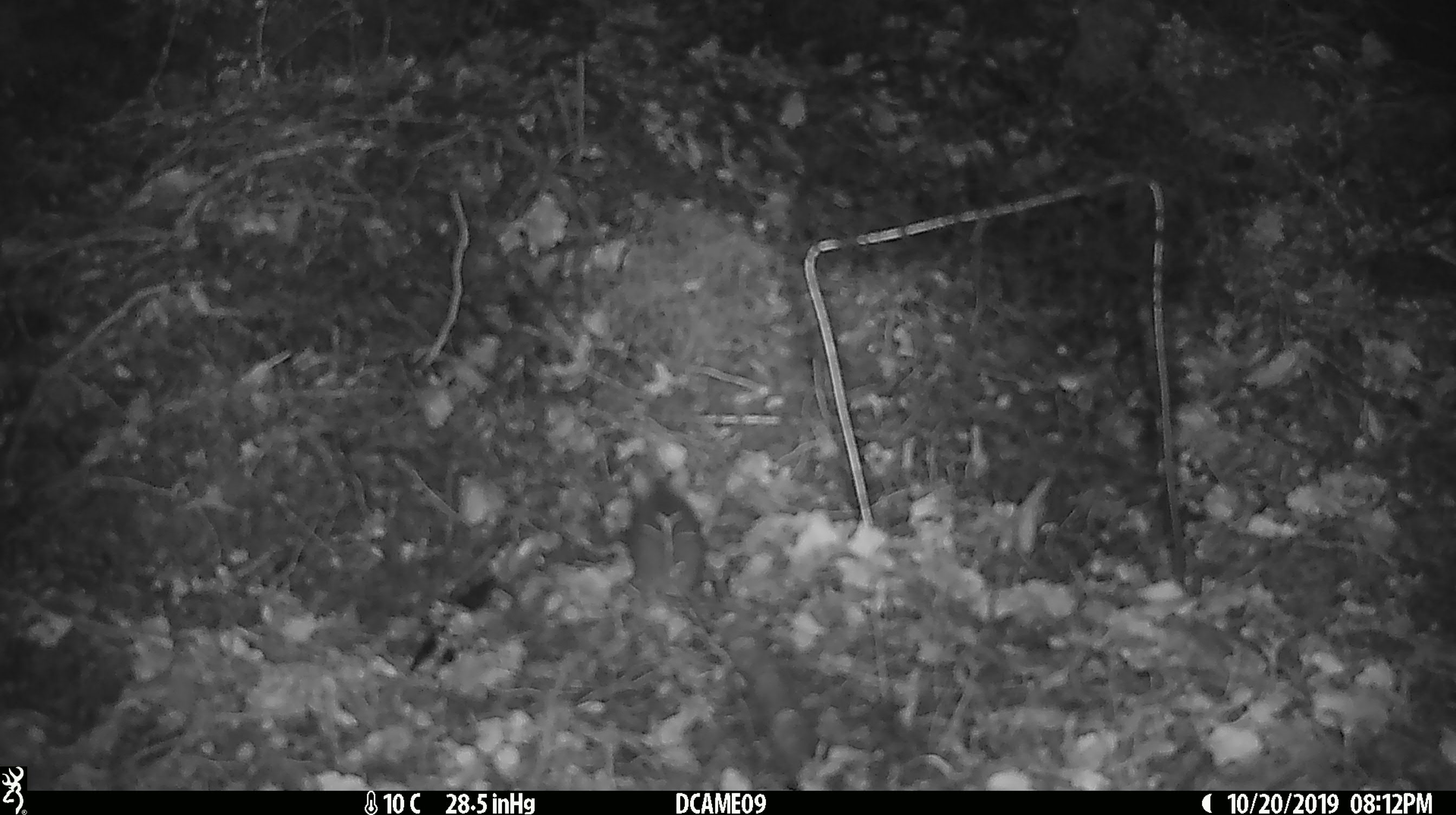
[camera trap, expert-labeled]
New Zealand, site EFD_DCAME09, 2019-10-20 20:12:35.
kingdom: Animalia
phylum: Chordata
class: Mammalia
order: Rodentia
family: Muridae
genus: Mus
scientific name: Mus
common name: mouse